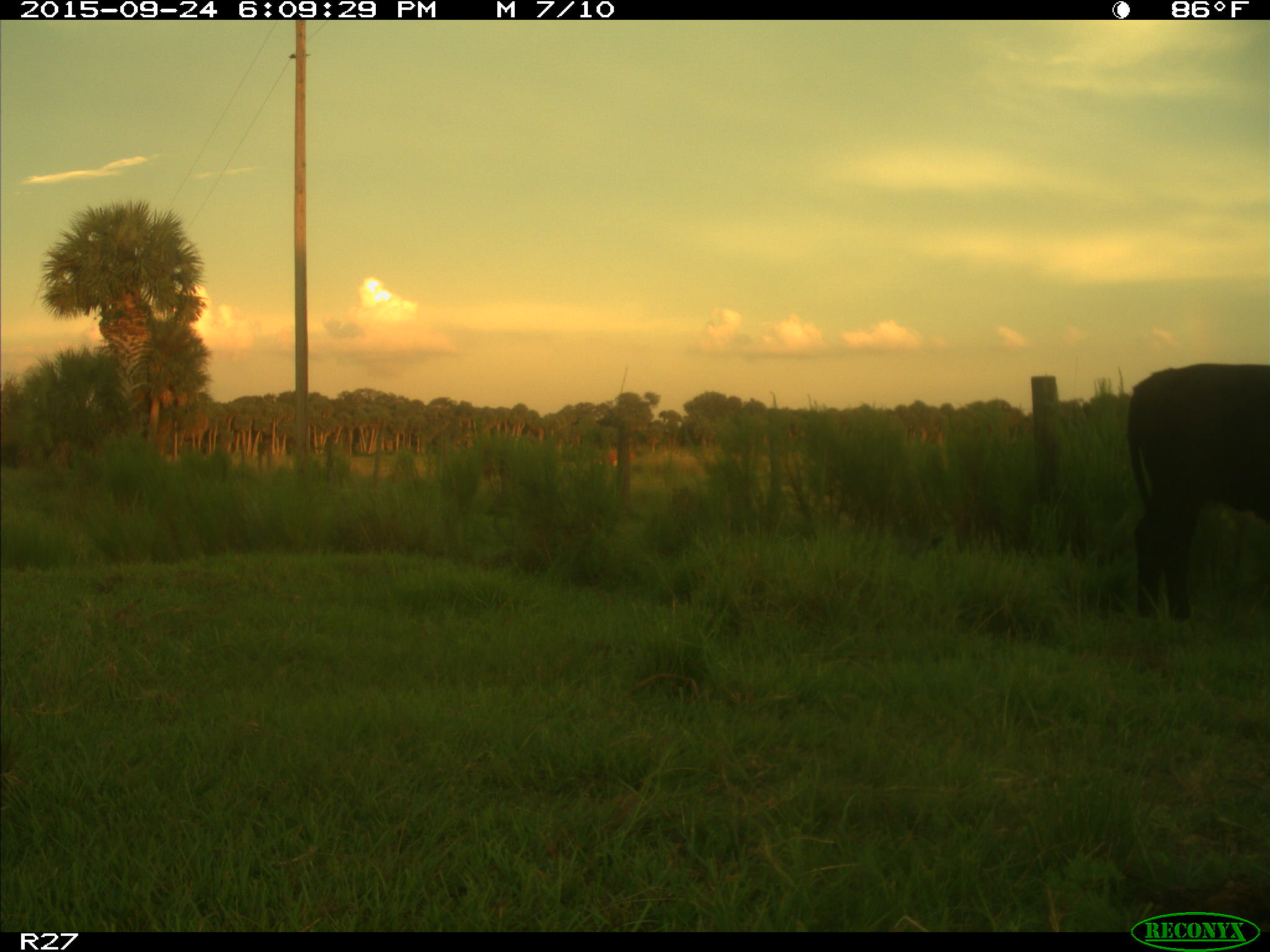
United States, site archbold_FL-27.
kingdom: Animalia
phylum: Chordata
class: Mammalia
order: Artiodactyla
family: Bovidae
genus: Bos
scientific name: Bos taurus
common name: domestic cow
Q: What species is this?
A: Bos taurus (domestic cow).